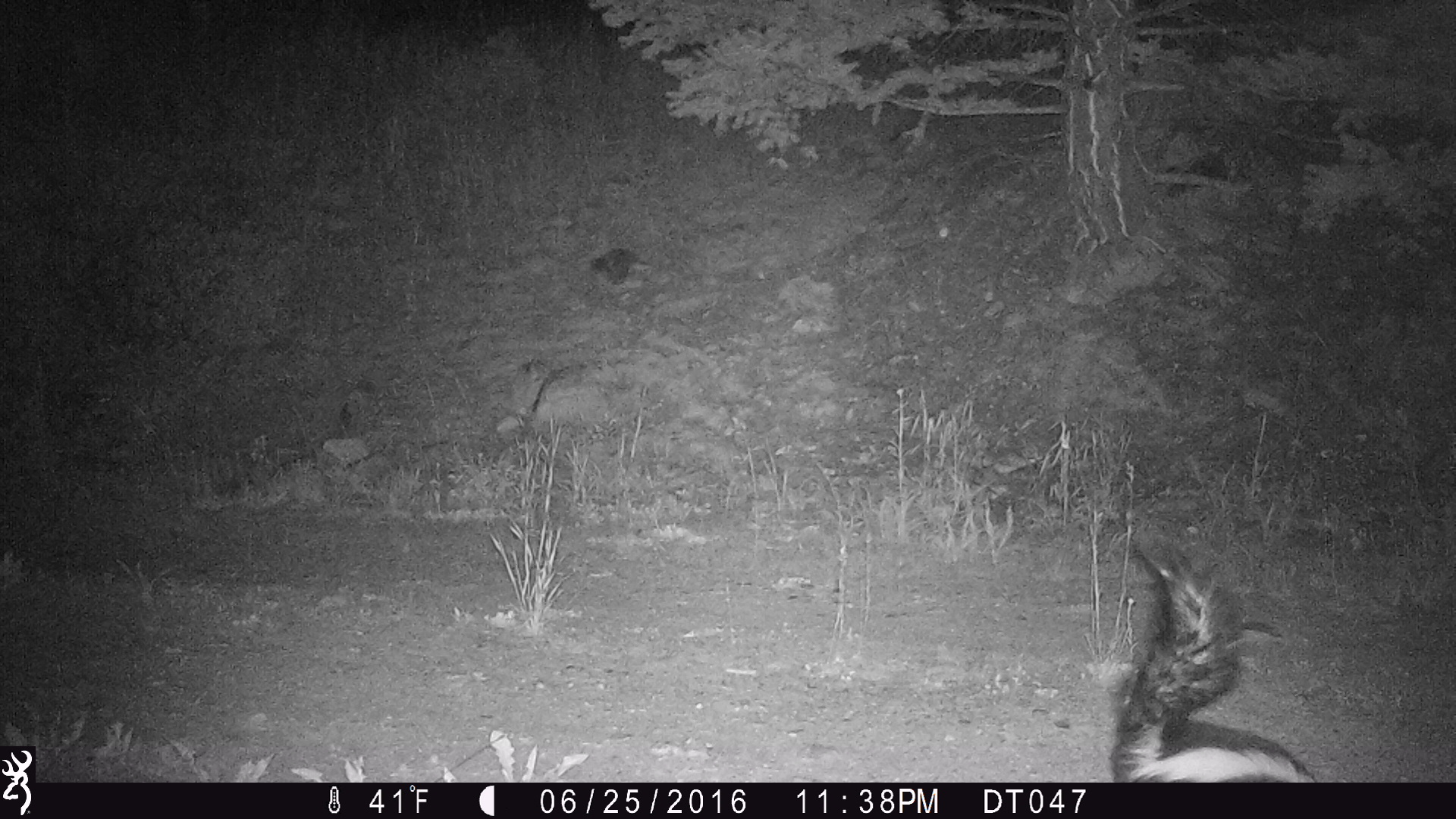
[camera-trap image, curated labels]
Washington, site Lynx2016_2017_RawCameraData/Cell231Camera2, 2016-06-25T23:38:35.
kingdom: Animalia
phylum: Chordata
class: Mammalia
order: Carnivora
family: Mephitidae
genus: Mephitis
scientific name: Mephitis mephitis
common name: striped skunk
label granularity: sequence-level